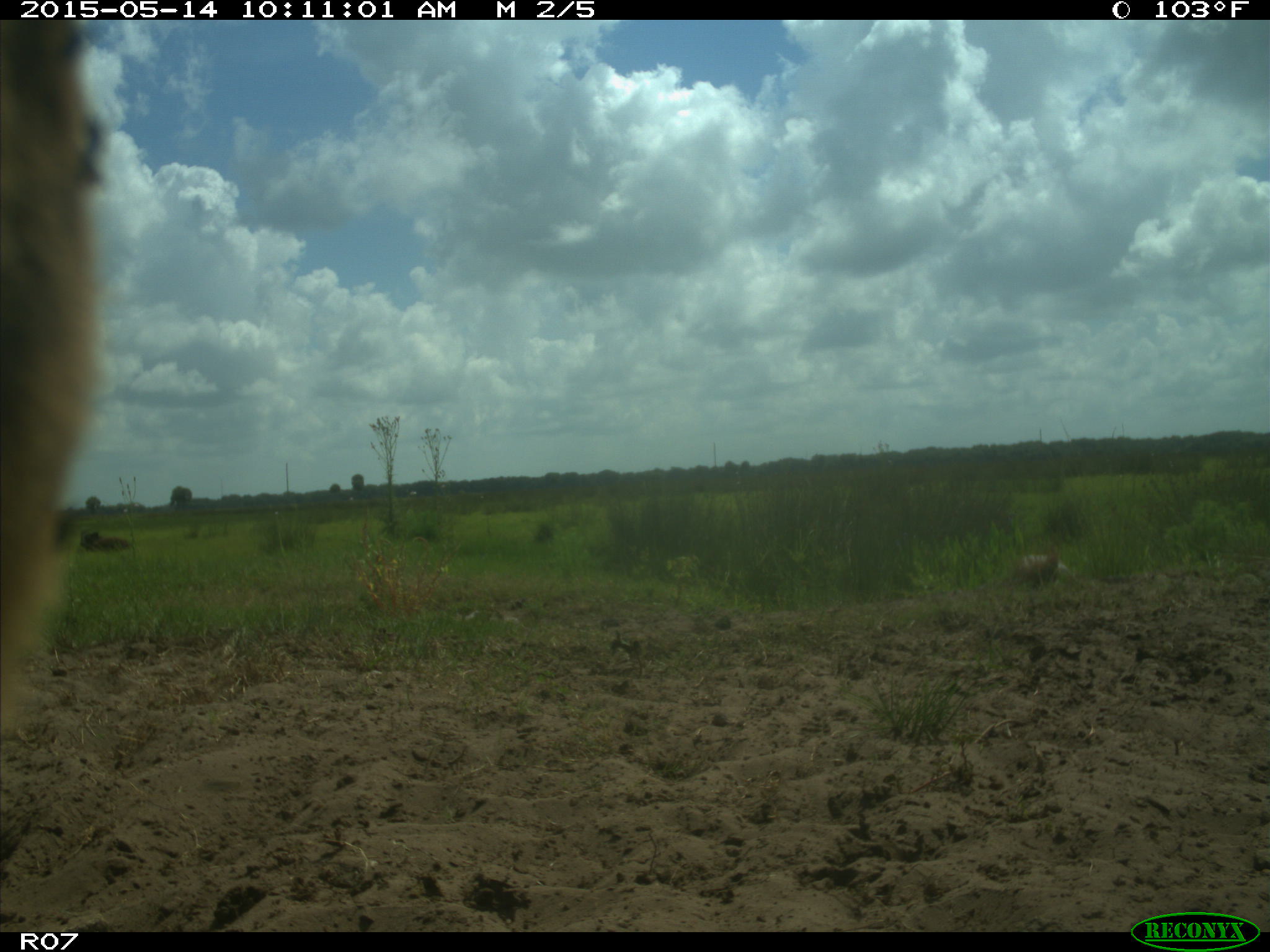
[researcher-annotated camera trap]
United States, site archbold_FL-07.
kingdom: Animalia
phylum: Chordata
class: Mammalia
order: Artiodactyla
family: Bovidae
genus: Bos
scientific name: Bos taurus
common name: domestic cow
Bos taurus (domestic cow).